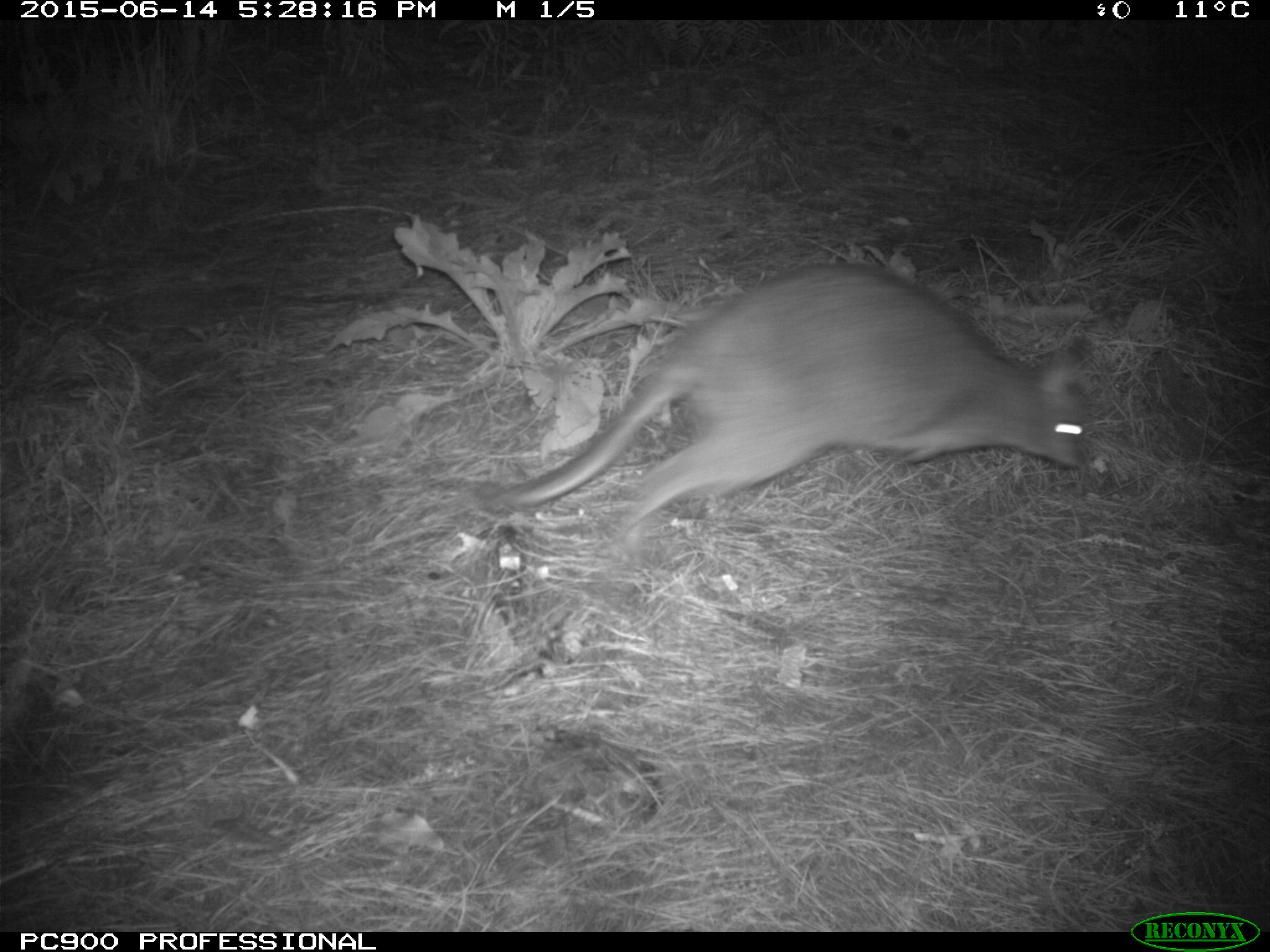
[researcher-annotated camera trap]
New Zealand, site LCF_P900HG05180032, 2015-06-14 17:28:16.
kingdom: Animalia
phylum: Chordata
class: Mammalia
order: Diprotodontia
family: Macropodidae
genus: Notamacropus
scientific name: Notamacropus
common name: wallaby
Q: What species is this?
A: Wallaby (Notamacropus).